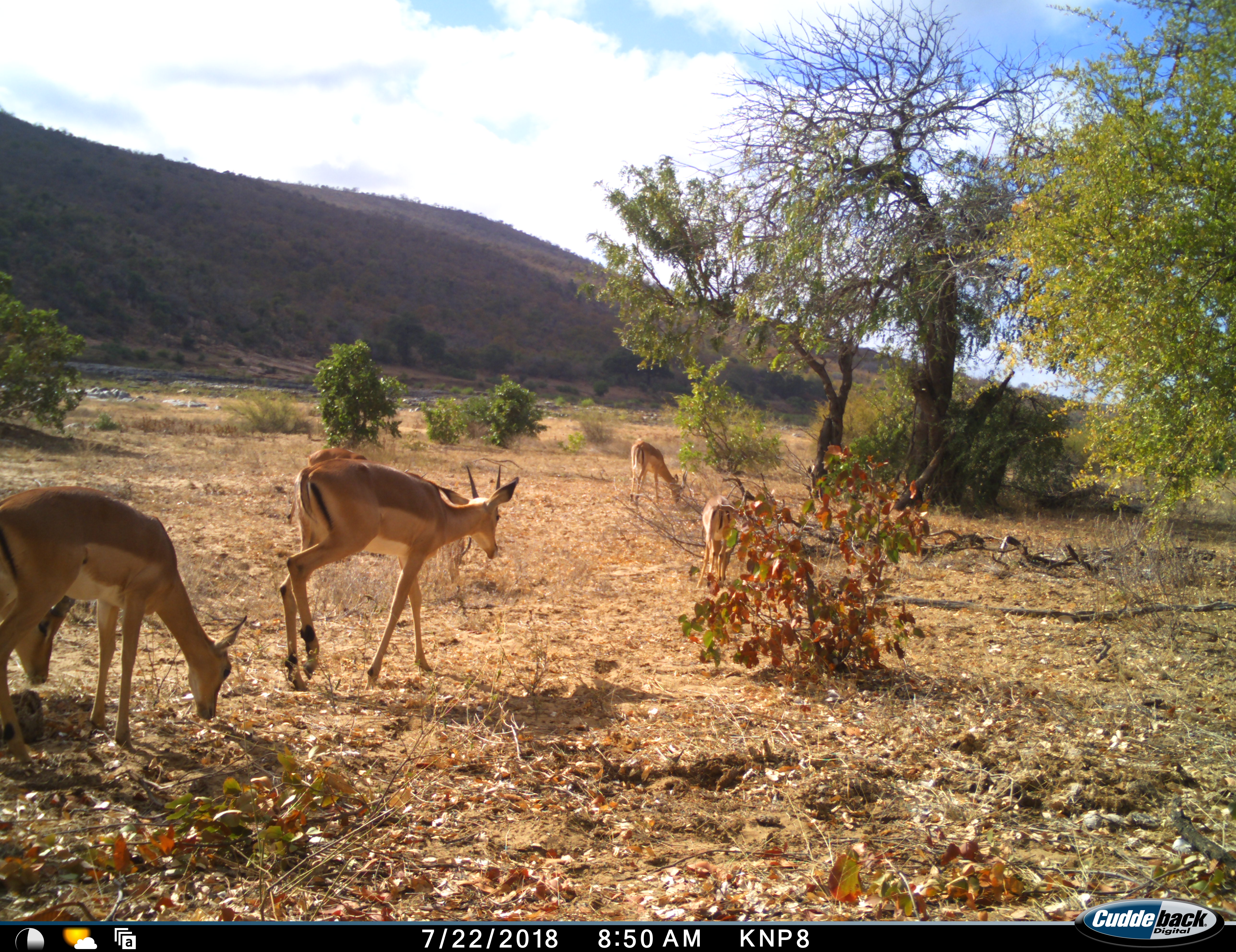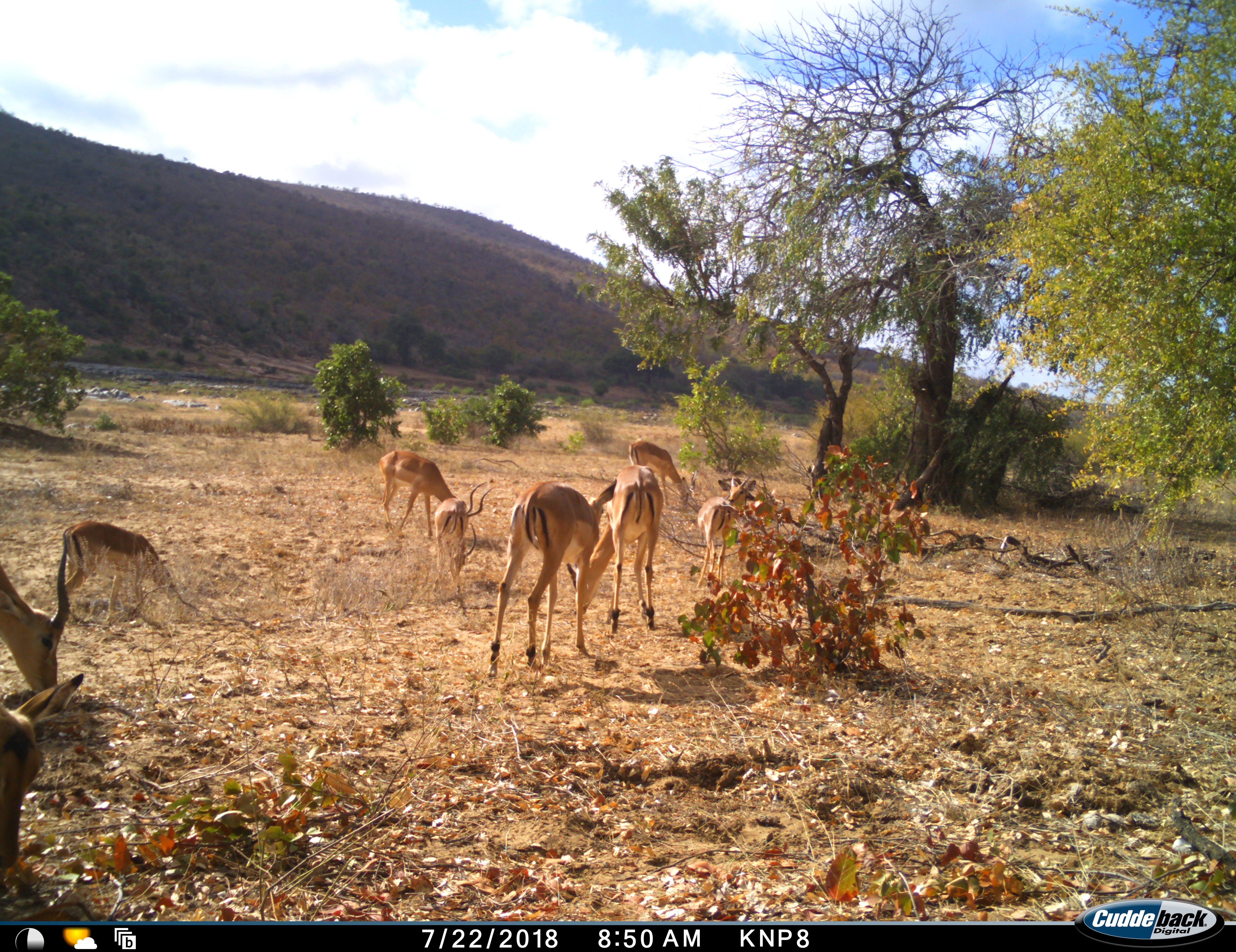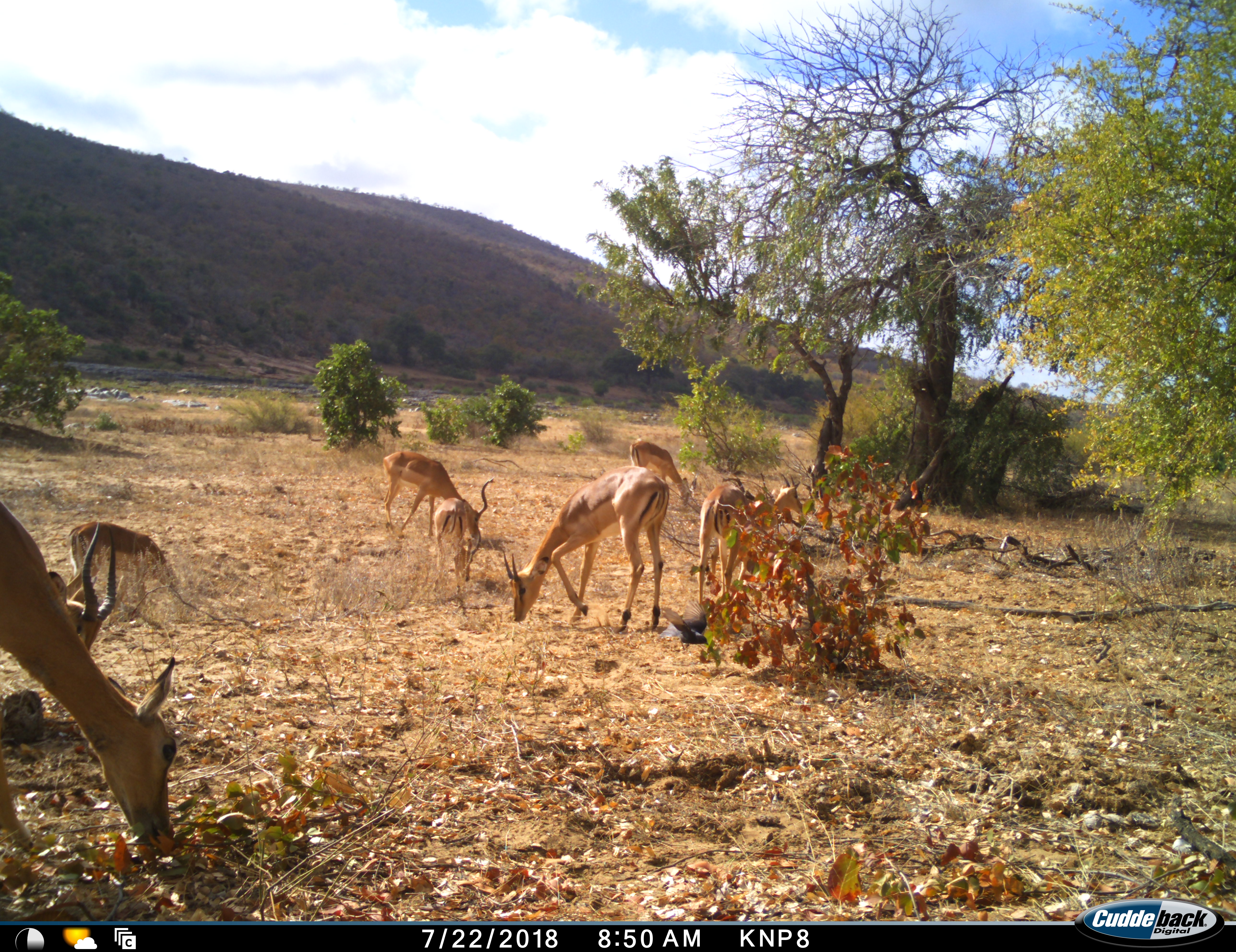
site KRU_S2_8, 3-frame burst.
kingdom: Animalia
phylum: Chordata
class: Mammalia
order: Artiodactyla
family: Bovidae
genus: Aepyceros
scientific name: Aepyceros melampus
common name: impala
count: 9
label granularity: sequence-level